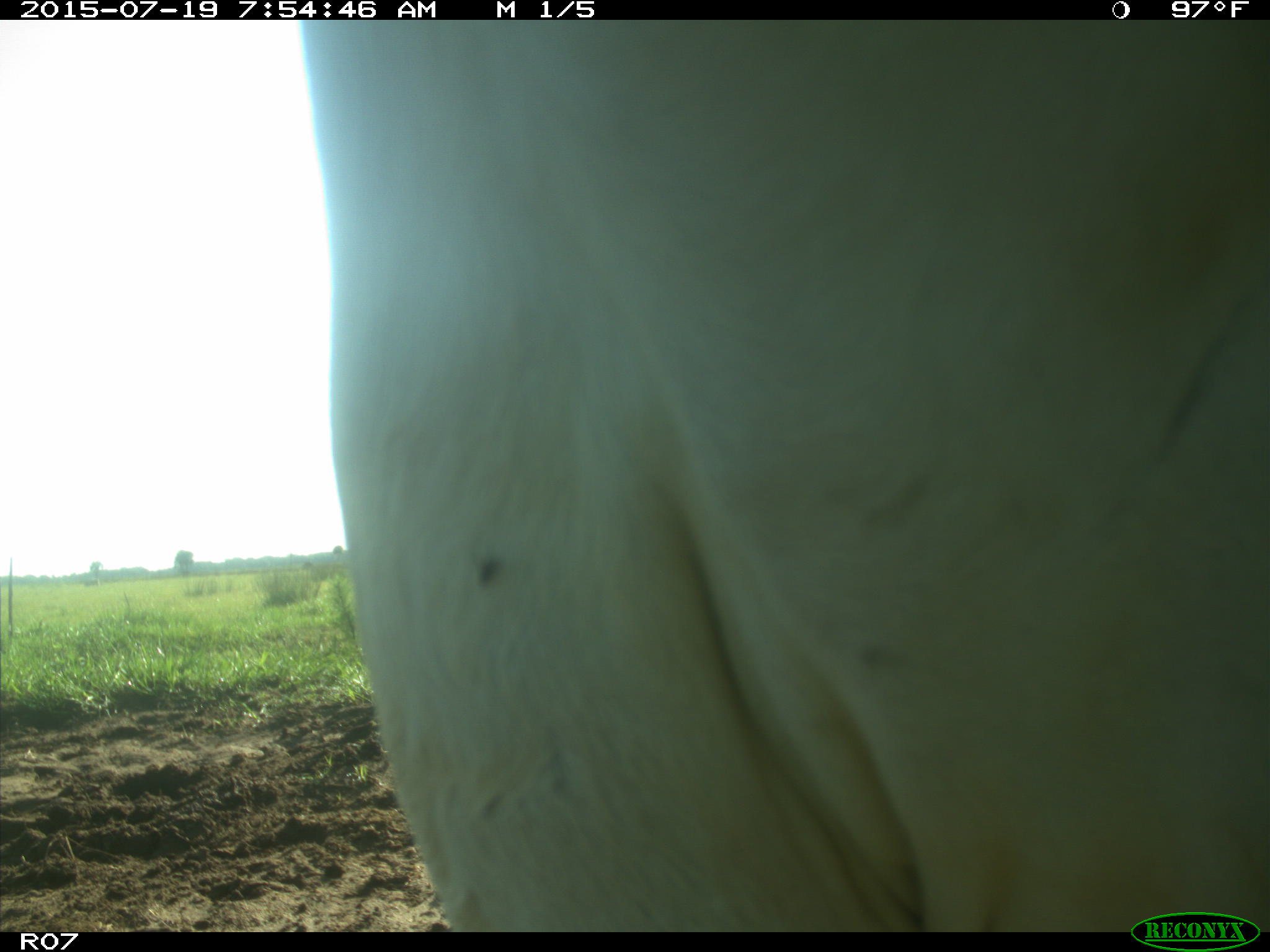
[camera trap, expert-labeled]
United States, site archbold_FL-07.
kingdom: Animalia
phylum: Chordata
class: Mammalia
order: Artiodactyla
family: Bovidae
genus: Bos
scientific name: Bos taurus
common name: domestic cow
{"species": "Bos taurus (domestic cow)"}